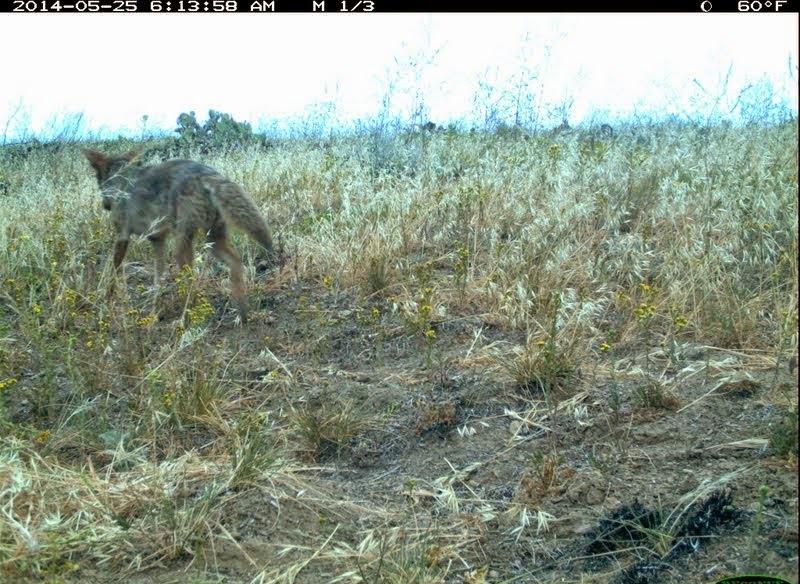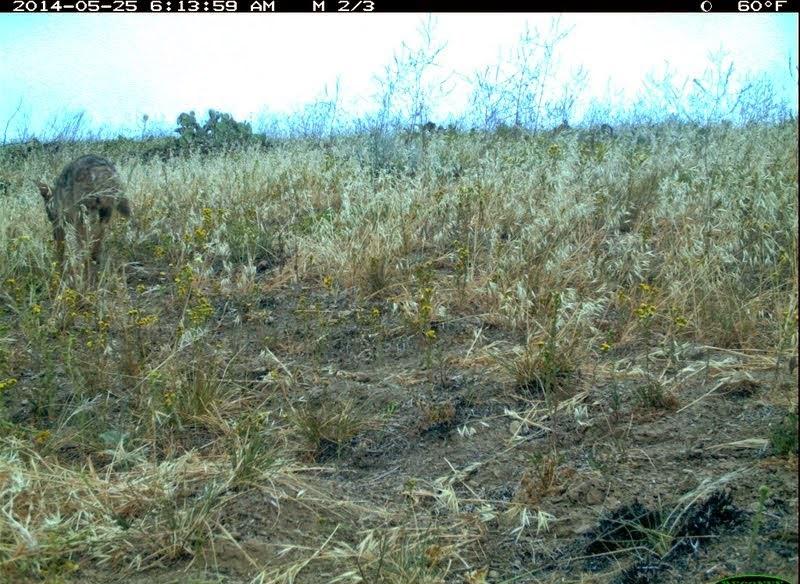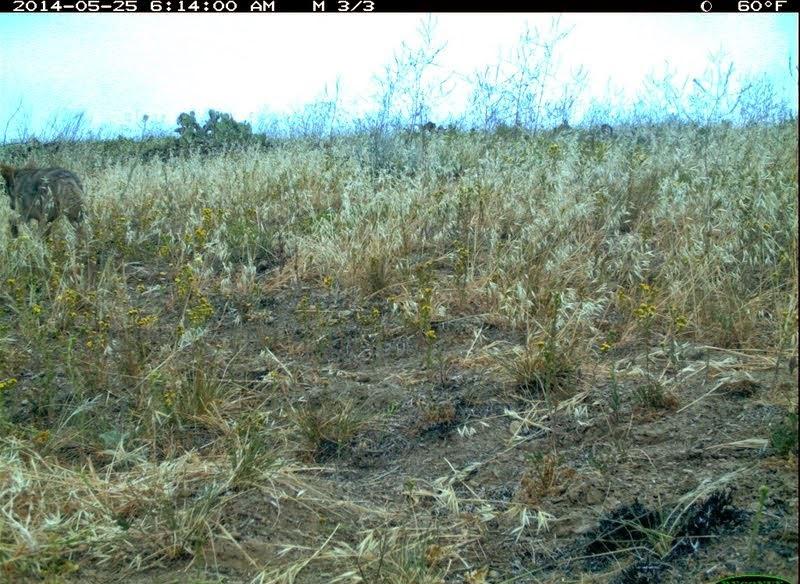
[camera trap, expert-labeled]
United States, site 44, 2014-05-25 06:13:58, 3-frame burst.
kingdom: Animalia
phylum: Chordata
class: Mammalia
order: Carnivora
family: Canidae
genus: Canis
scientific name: Canis latrans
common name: coyote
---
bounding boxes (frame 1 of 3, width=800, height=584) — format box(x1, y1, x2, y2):
coyote: box(77, 144, 275, 328)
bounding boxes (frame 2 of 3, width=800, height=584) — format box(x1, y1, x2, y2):
coyote: box(26, 153, 133, 288)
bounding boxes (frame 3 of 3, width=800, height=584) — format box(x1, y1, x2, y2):
coyote: box(0, 151, 91, 243)